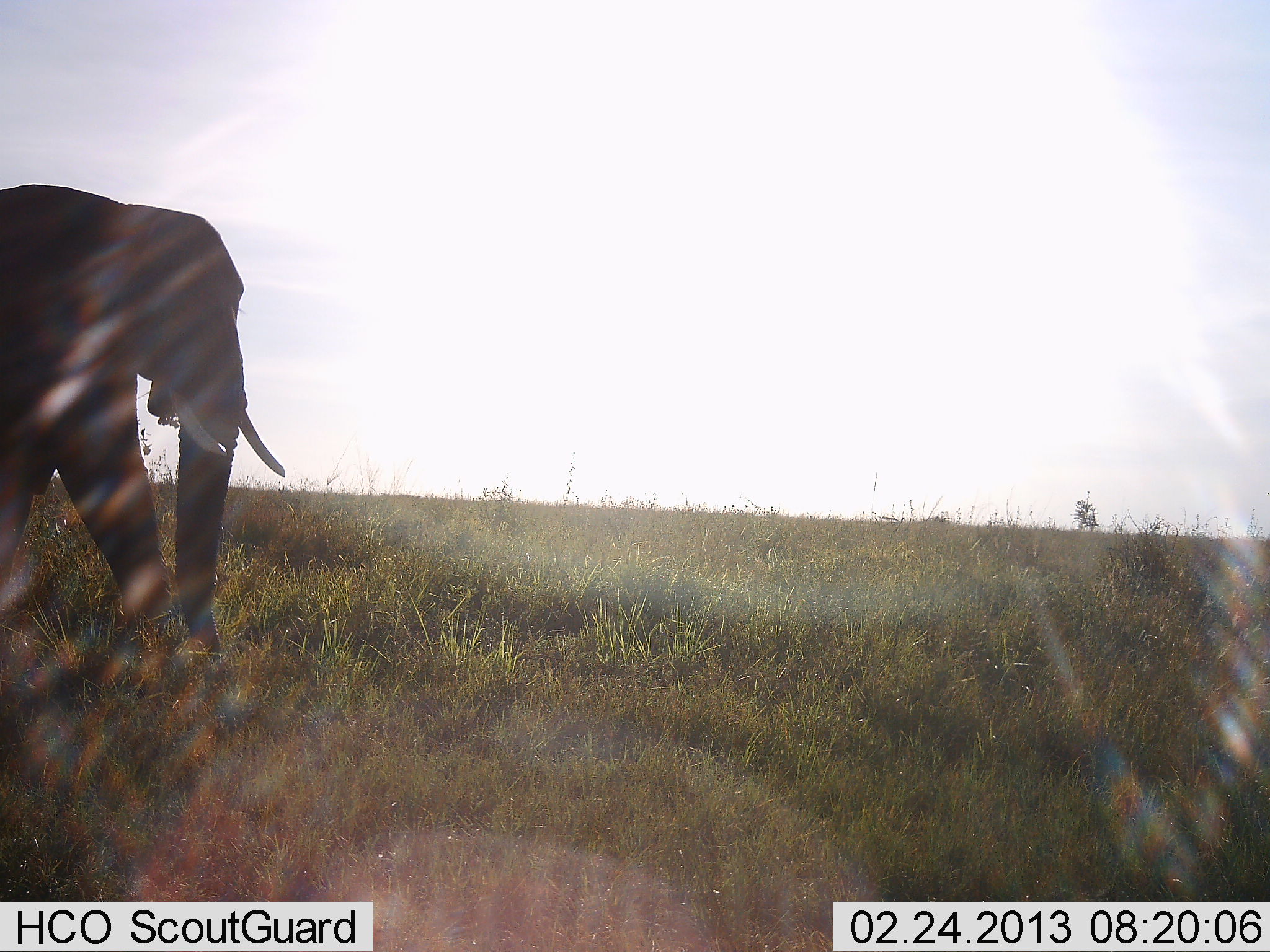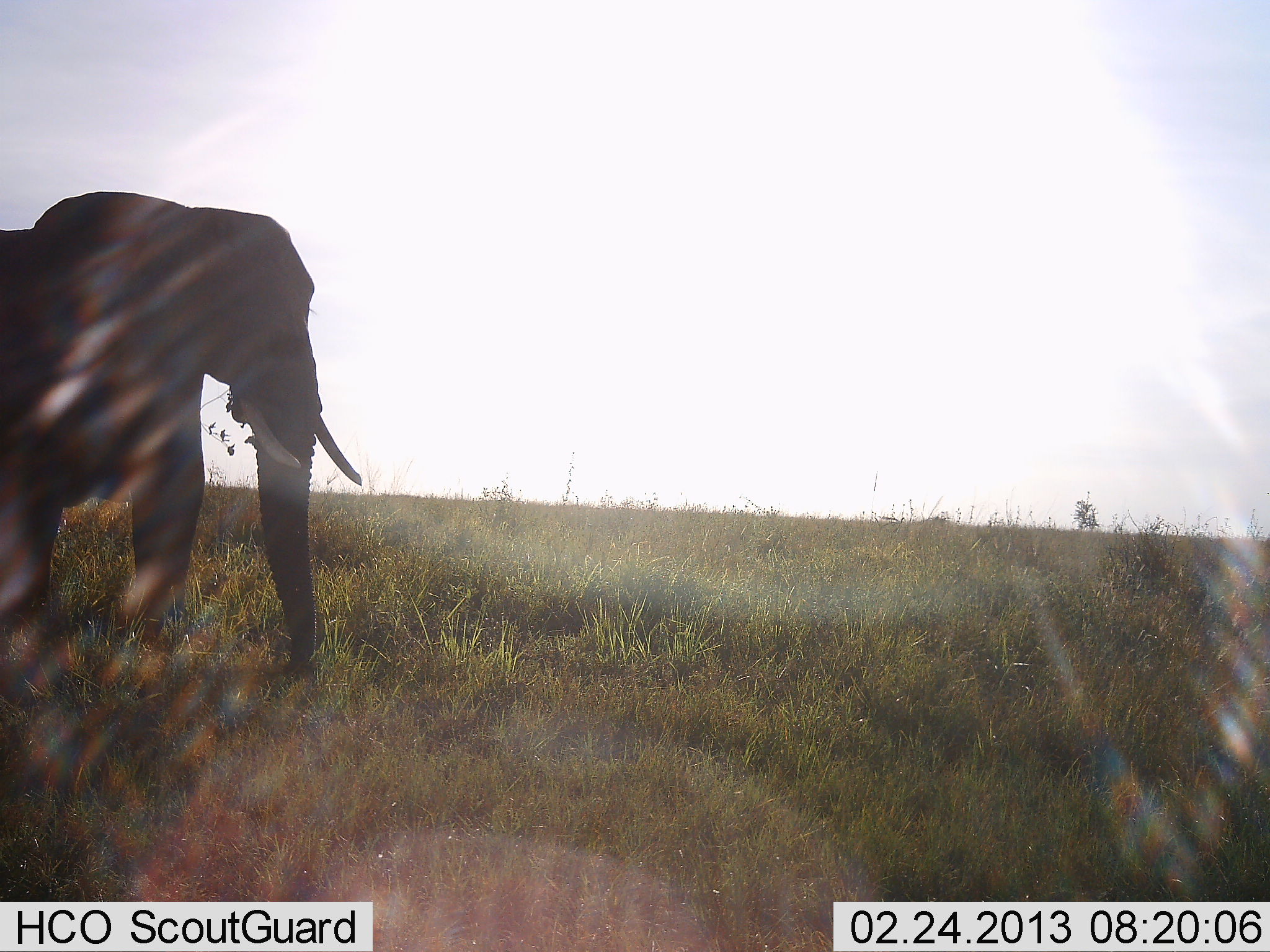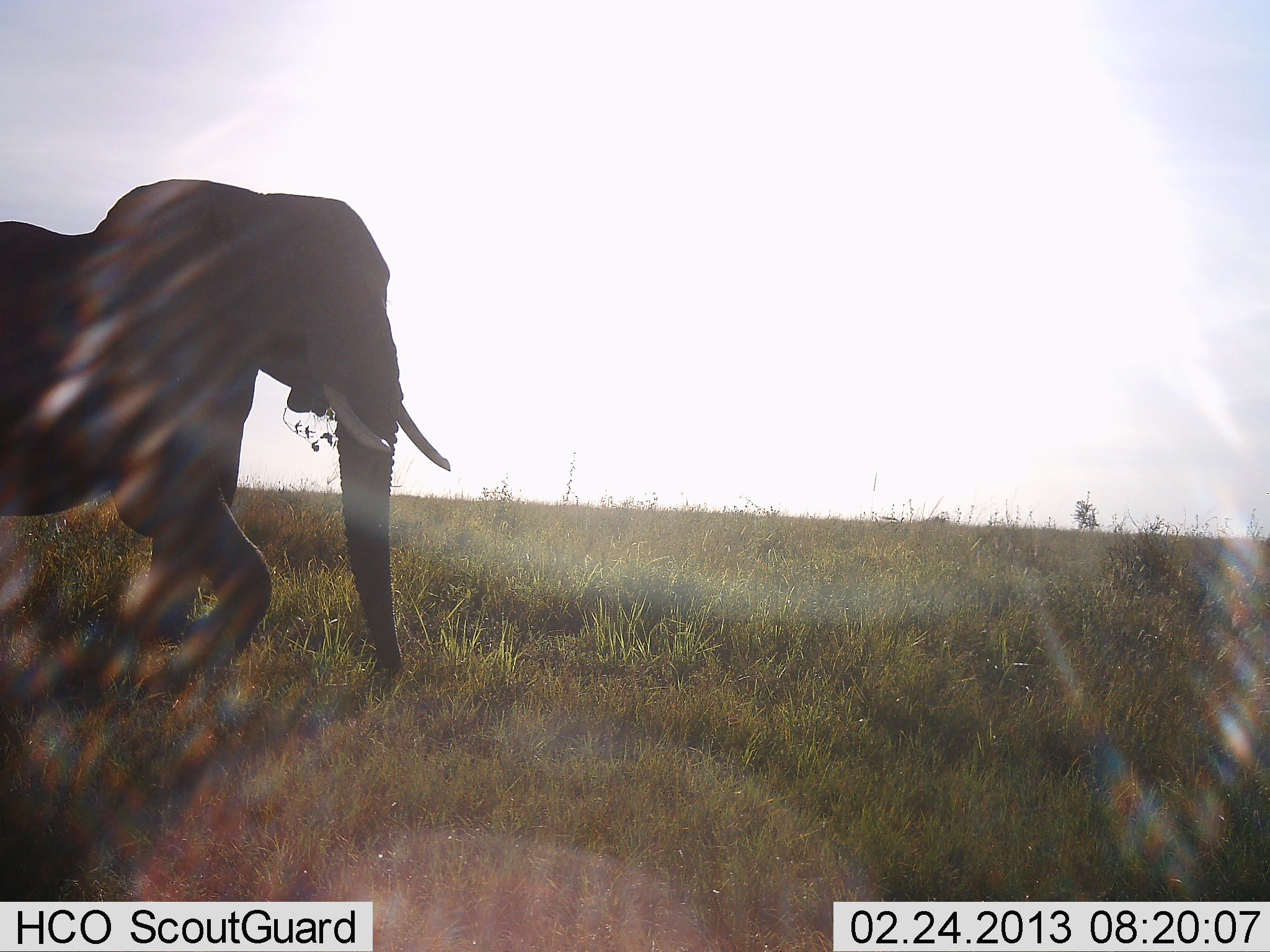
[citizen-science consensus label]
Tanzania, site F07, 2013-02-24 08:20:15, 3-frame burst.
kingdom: Animalia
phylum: Chordata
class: Mammalia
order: Proboscidea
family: Elephantidae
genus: Loxodonta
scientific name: Loxodonta africana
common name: african bush elephant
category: elephant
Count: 1.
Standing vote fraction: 14%.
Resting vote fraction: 0%.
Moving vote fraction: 82%.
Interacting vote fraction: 0%.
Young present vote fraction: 0%.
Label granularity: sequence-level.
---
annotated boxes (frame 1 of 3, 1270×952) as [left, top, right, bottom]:
animal: [0, 182, 284, 658]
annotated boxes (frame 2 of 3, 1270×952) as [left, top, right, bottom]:
animal: [0, 189, 363, 676]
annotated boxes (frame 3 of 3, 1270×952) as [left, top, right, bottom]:
animal: [0, 178, 455, 723]